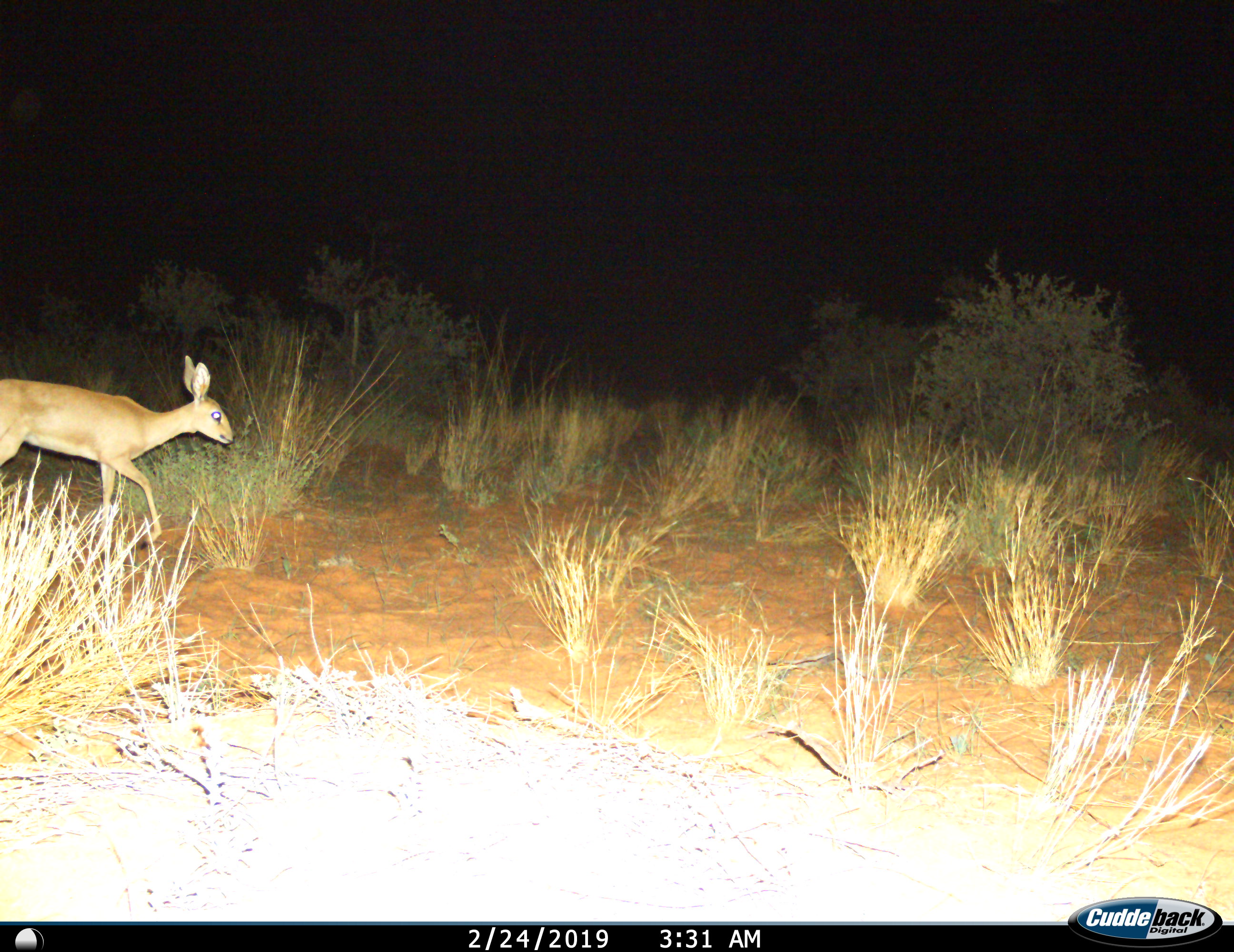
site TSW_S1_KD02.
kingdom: Animalia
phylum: Chordata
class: Mammalia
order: Artiodactyla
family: Bovidae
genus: Raphicerus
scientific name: Raphicerus campestris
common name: steenbok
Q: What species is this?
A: Steenbok (Raphicerus campestris).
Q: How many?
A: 1.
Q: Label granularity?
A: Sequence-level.